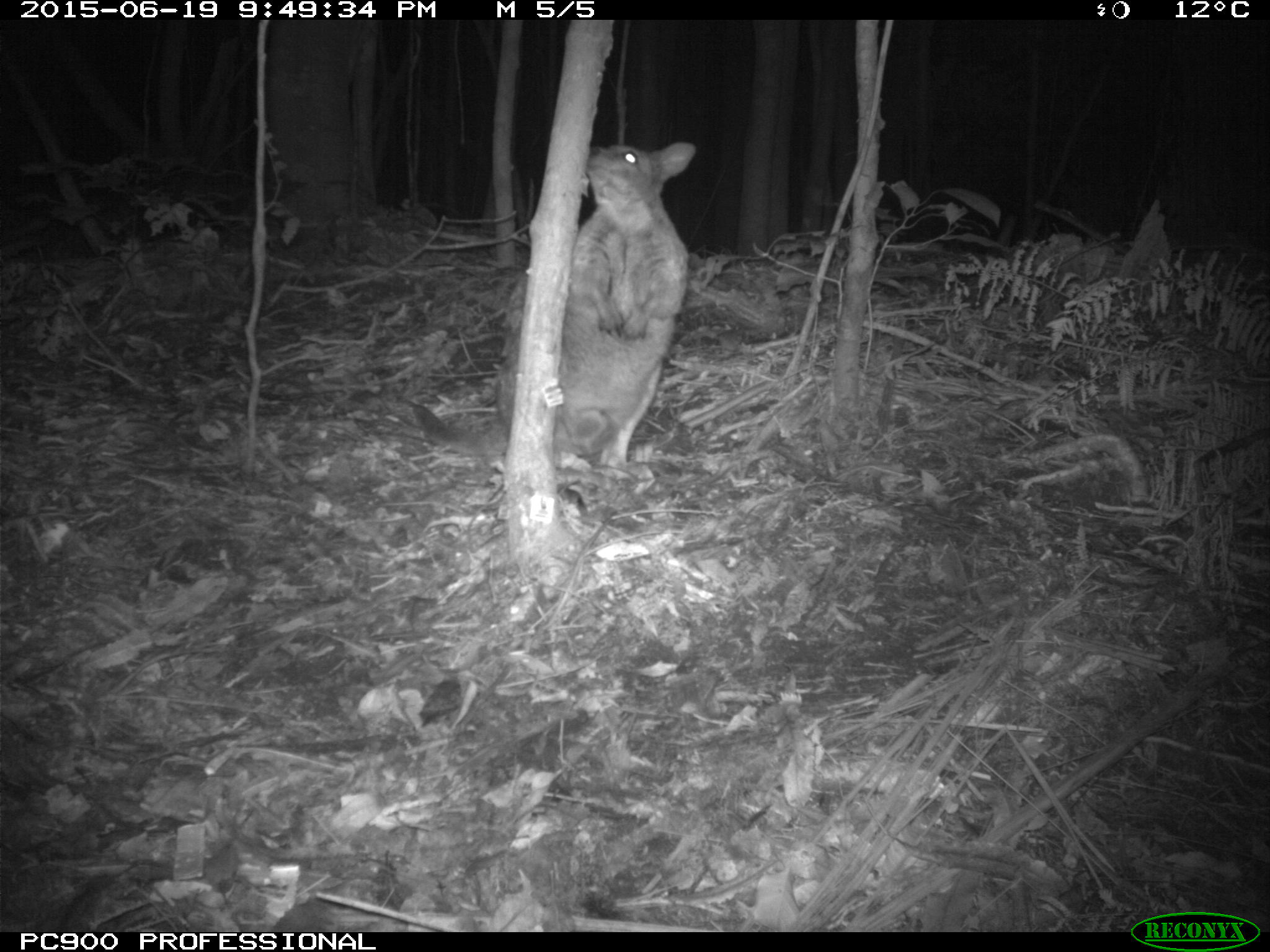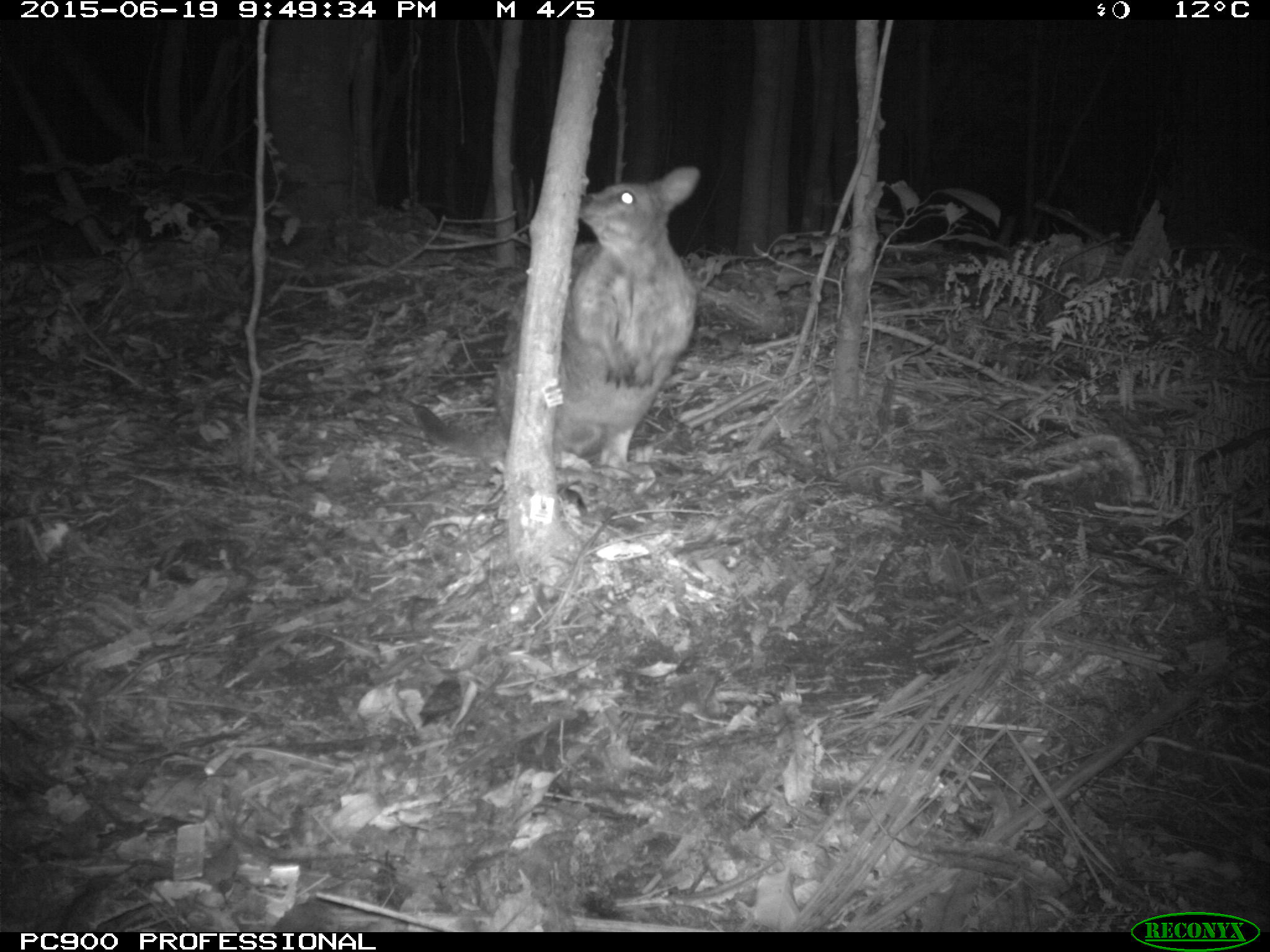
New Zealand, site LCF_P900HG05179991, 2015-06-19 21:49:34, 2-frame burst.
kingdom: Animalia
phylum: Chordata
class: Mammalia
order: Diprotodontia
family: Macropodidae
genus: Notamacropus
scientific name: Notamacropus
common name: wallaby